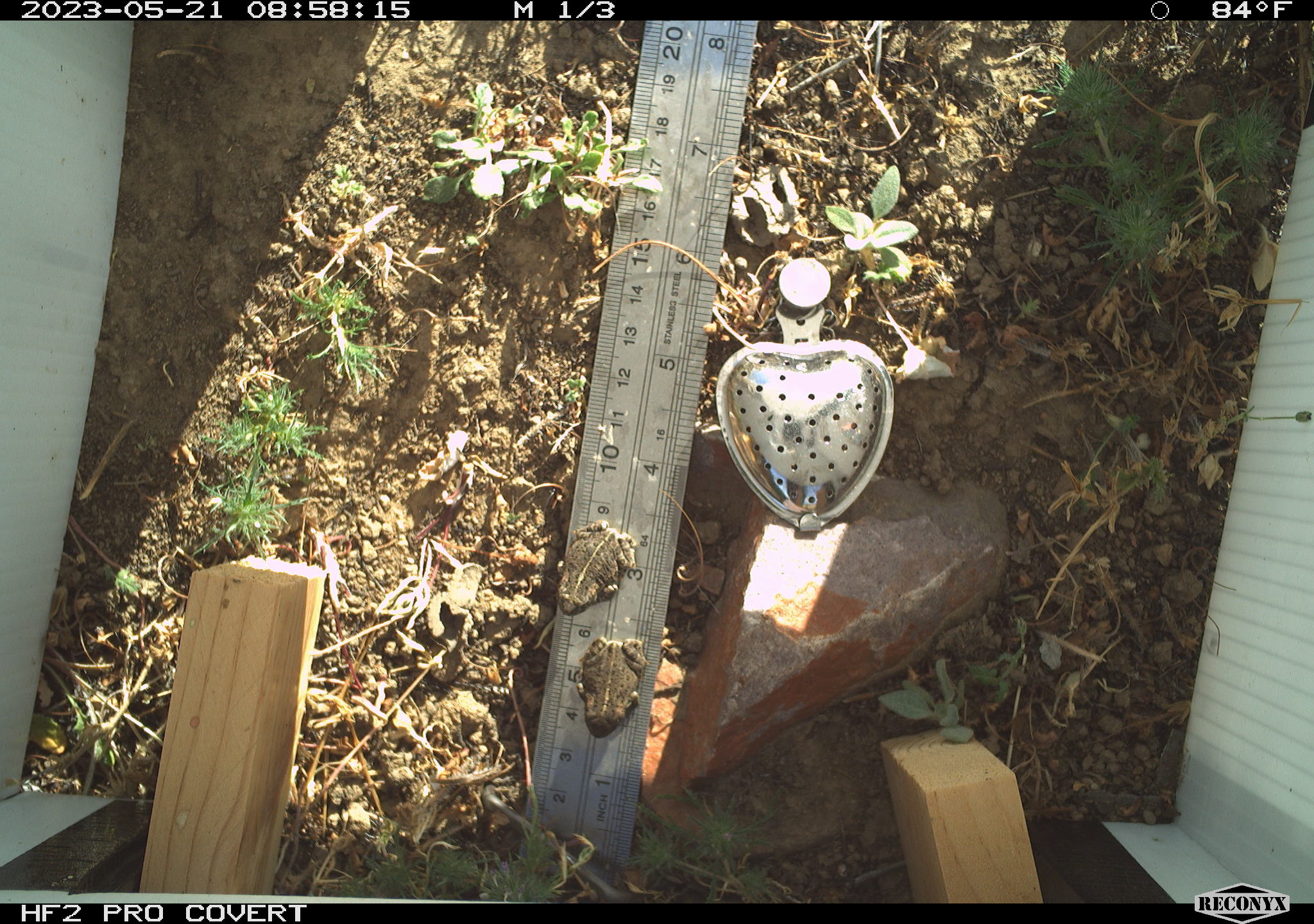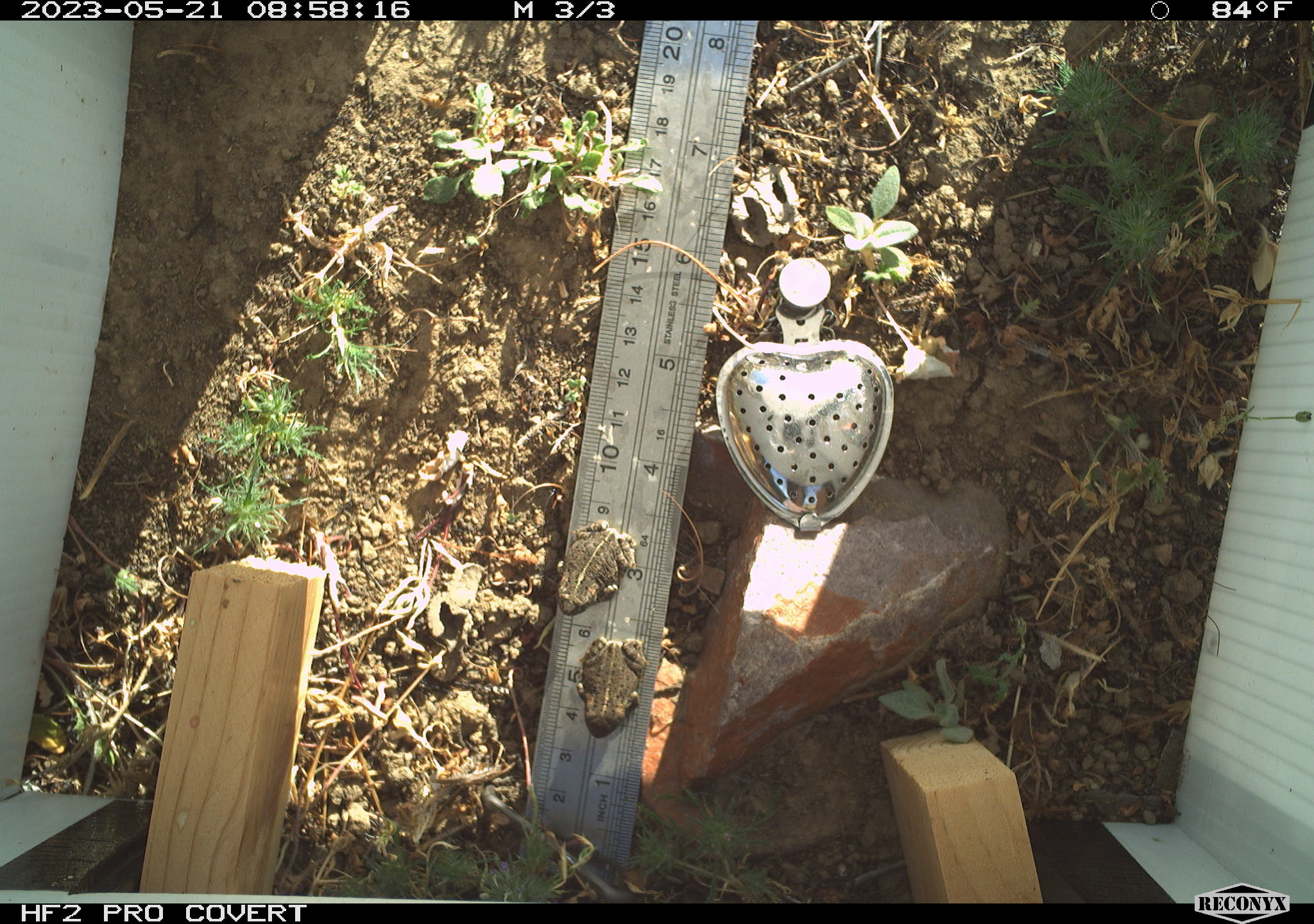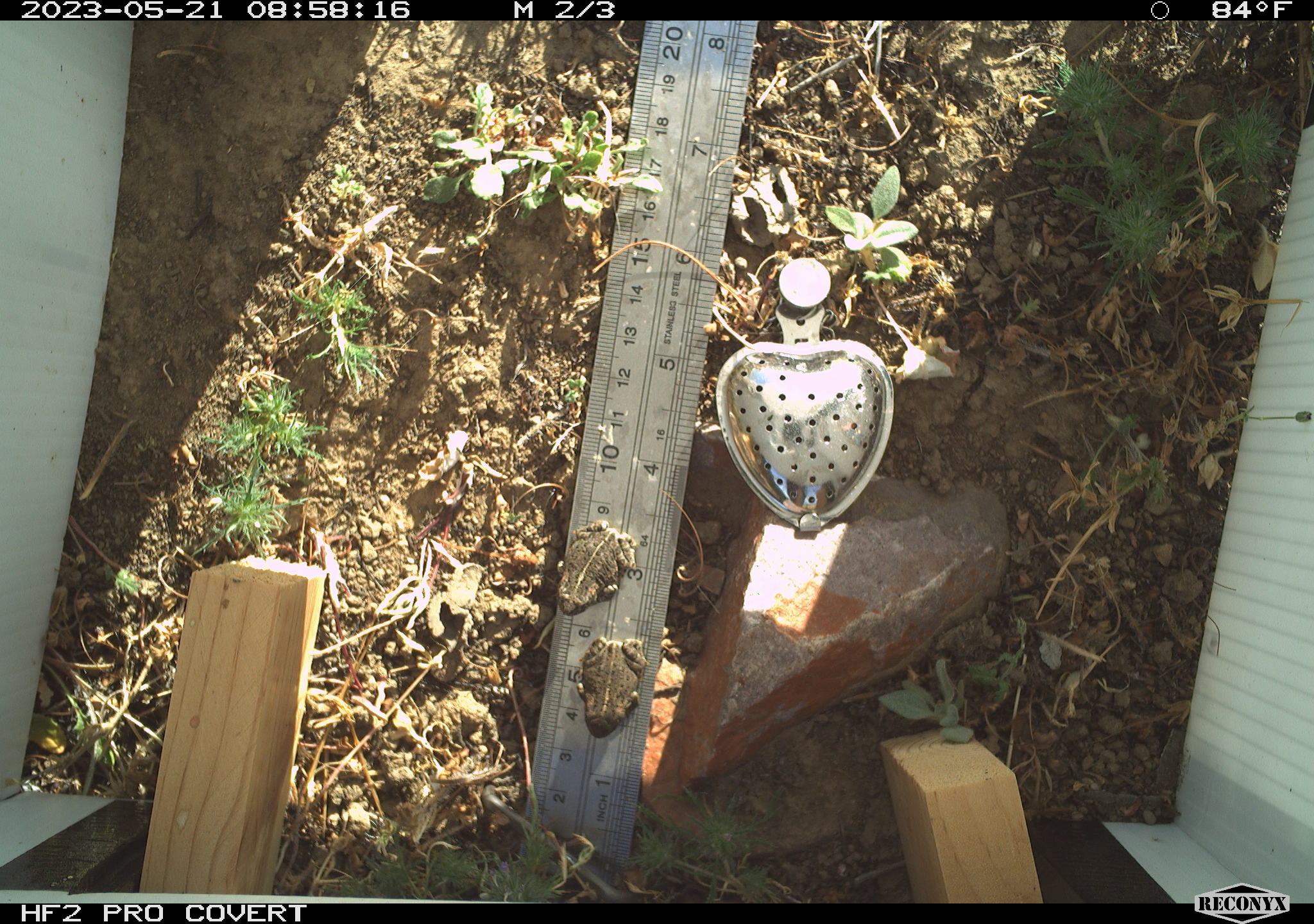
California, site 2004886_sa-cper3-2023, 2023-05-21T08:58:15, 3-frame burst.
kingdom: Animalia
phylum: Chordata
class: Amphibia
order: Anura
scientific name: Anura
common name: frogs